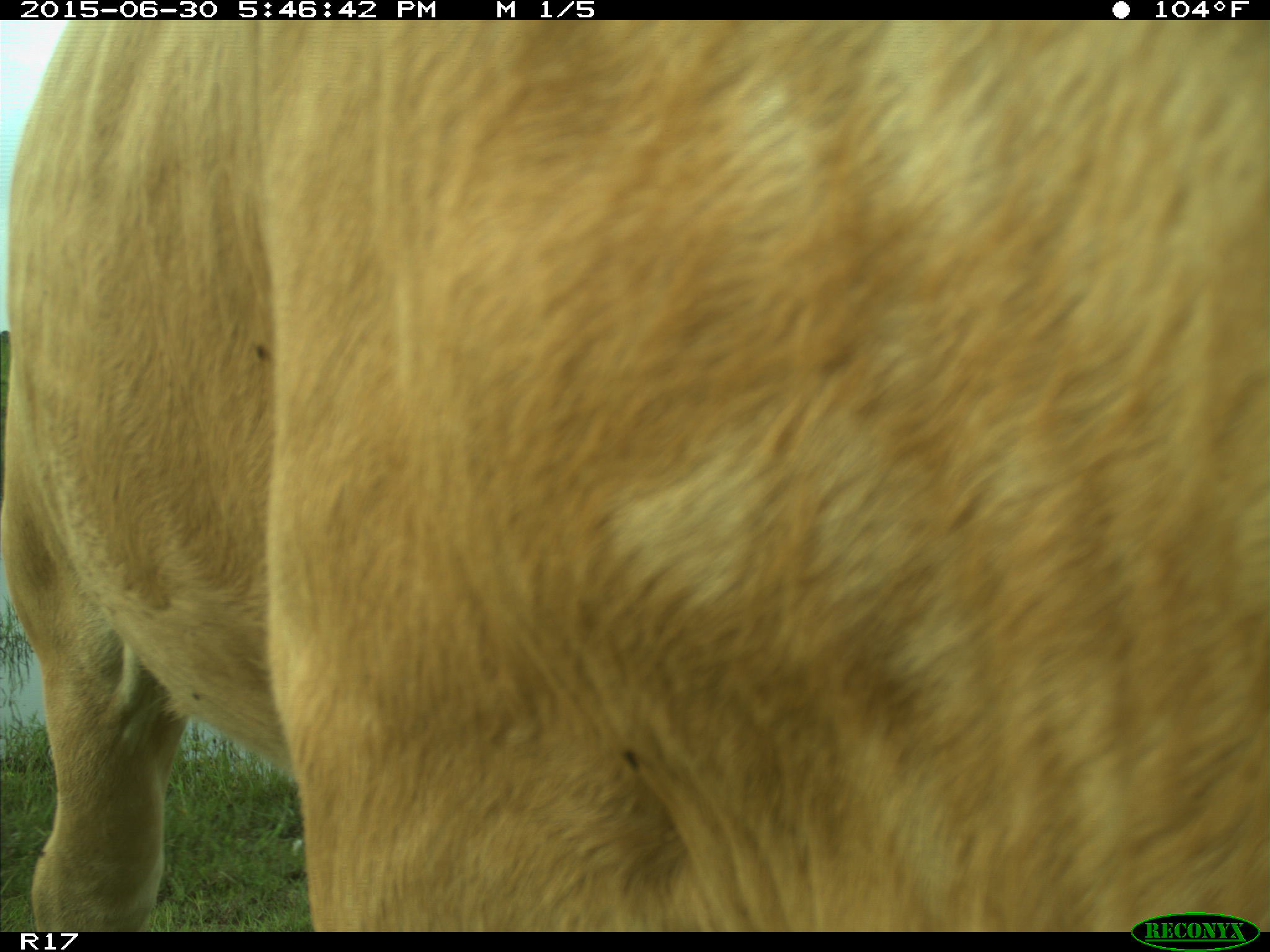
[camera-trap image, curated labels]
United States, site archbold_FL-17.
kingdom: Animalia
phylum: Chordata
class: Mammalia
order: Artiodactyla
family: Bovidae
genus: Bos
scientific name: Bos taurus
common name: domestic cow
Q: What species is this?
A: Bos taurus (domestic cow).